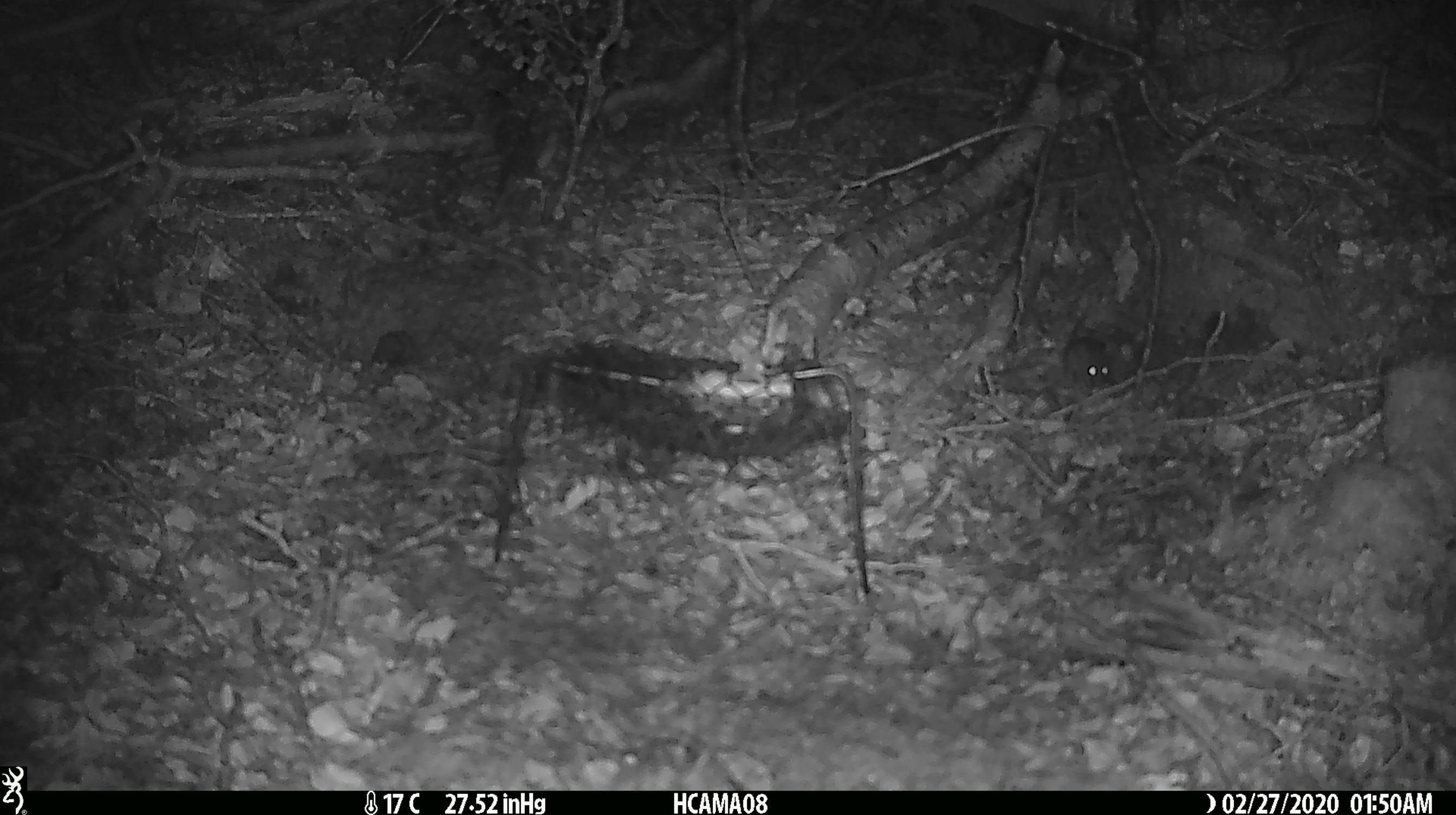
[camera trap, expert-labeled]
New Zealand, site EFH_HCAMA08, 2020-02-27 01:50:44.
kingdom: Animalia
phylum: Chordata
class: Mammalia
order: Rodentia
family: Muridae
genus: Mus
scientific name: Mus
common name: mouse